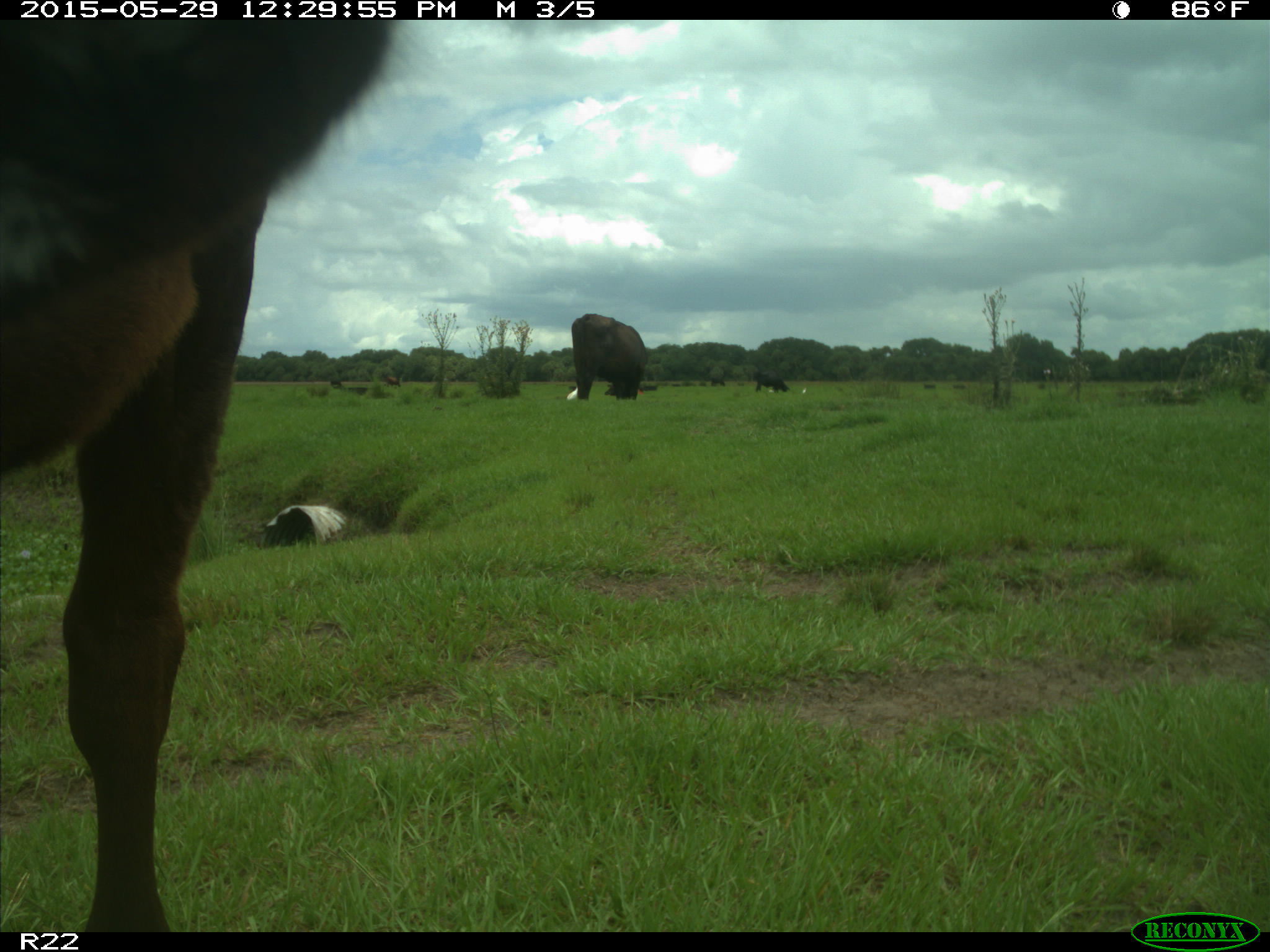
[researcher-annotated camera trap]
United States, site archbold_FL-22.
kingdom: Animalia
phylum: Chordata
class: Mammalia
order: Artiodactyla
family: Bovidae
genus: Bos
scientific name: Bos taurus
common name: domestic cow